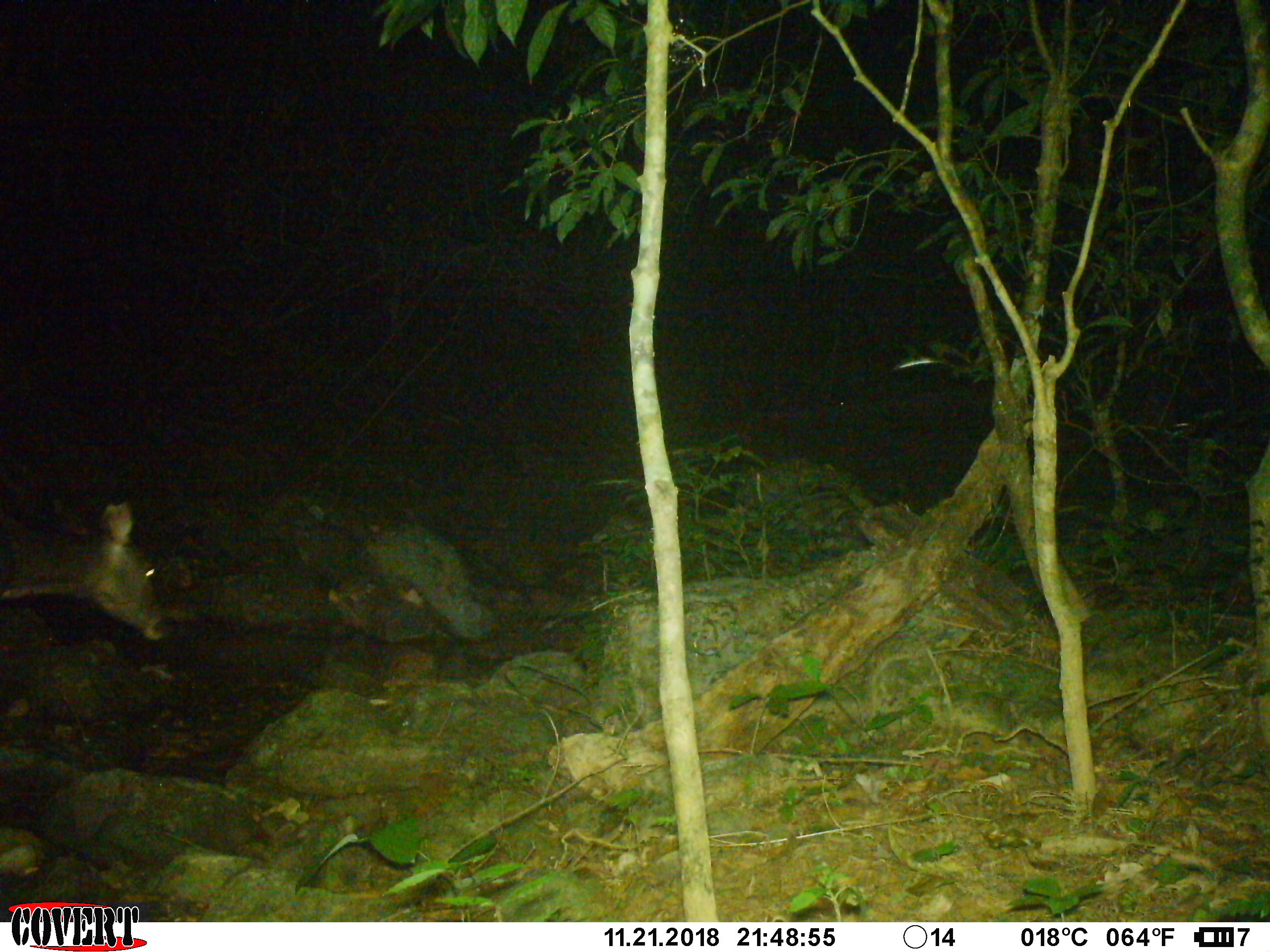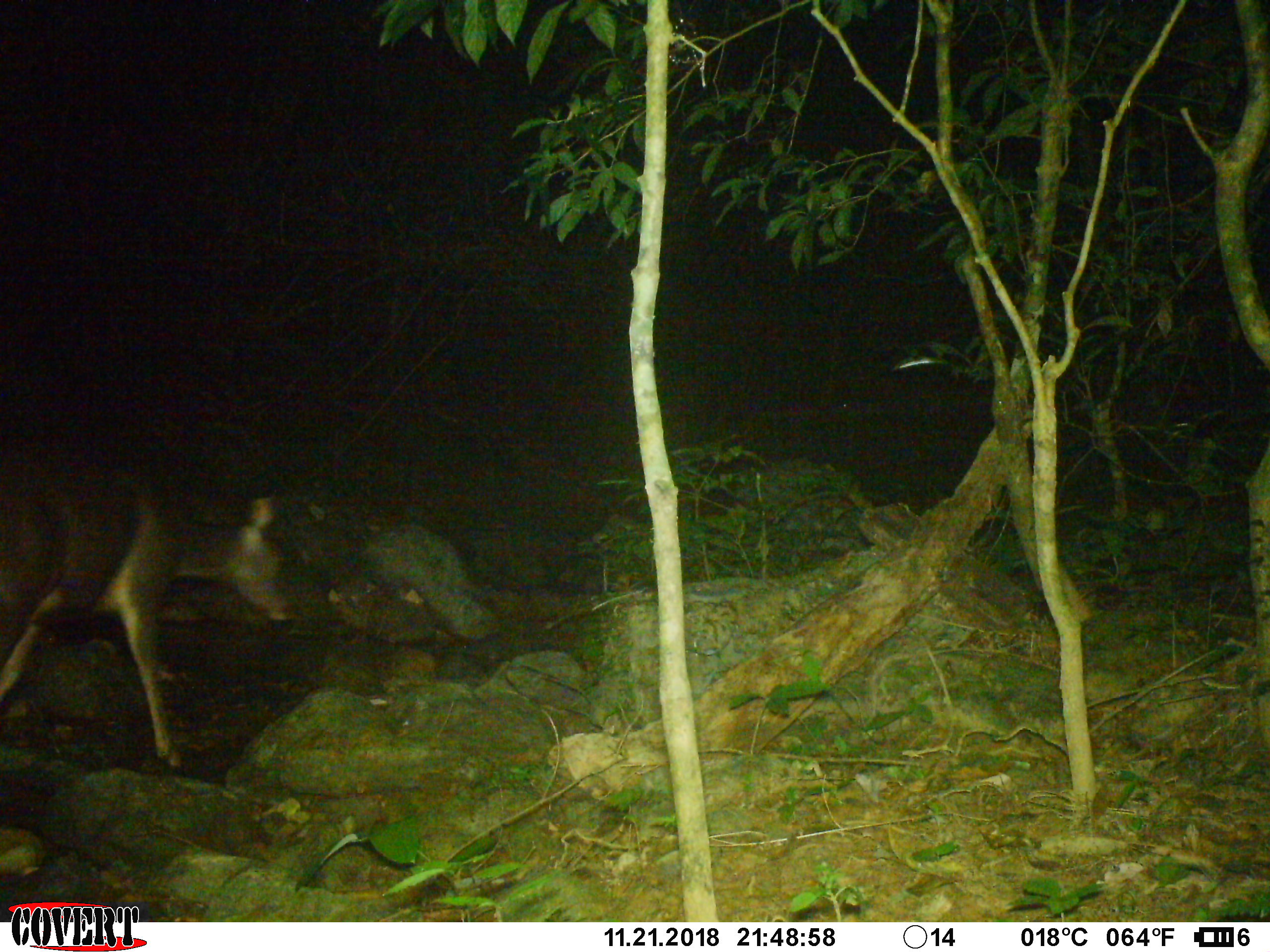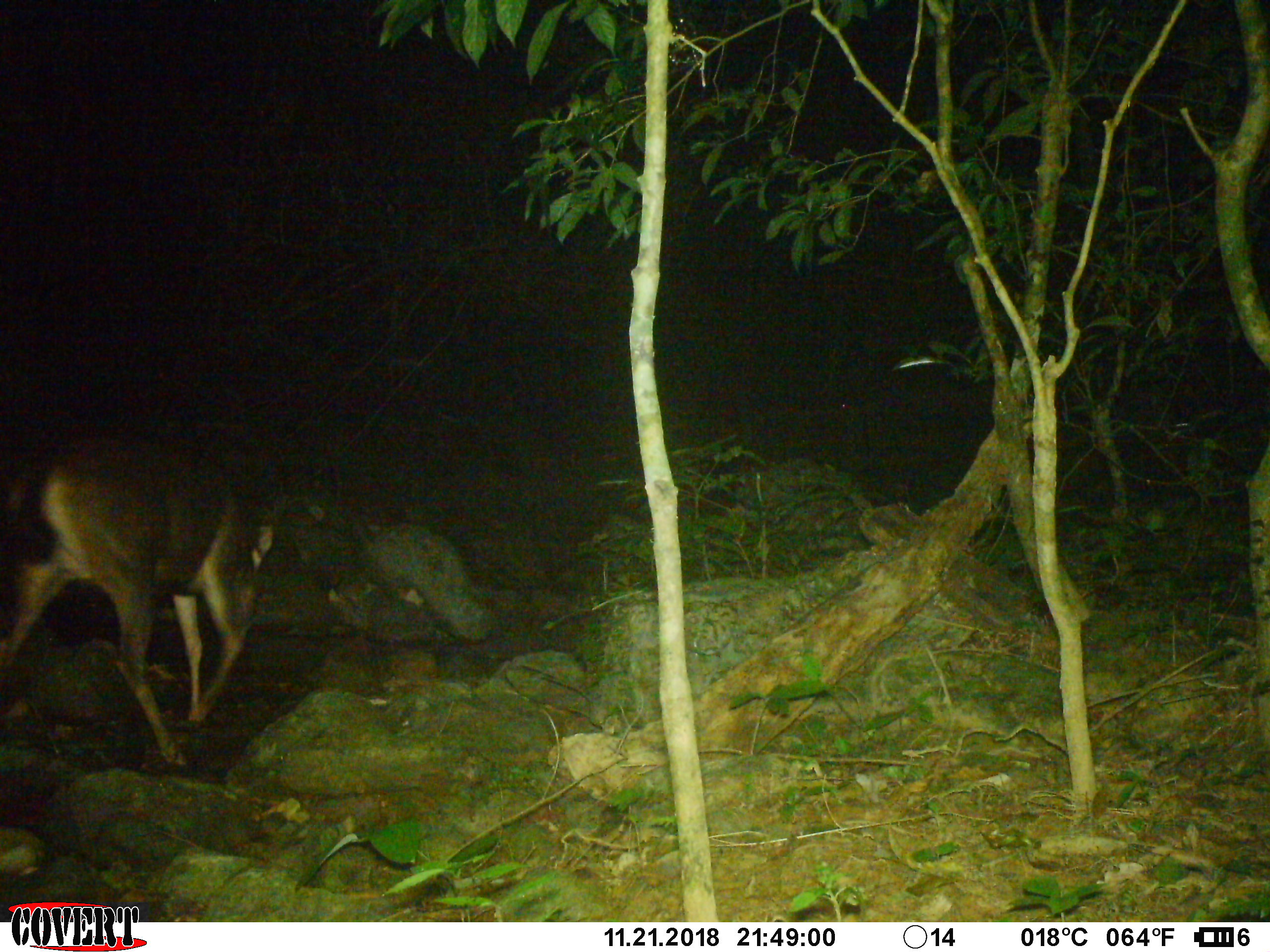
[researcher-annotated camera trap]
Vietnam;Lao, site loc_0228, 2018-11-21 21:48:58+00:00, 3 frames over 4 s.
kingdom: Animalia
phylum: Chordata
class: Mammalia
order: Artiodactyla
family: Cervidae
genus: Rusa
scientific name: Rusa unicolor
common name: sambar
Sambar (Rusa unicolor). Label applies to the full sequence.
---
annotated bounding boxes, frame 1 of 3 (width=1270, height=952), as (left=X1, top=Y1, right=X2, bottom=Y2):
sambar: (left=0, top=500, right=176, bottom=641)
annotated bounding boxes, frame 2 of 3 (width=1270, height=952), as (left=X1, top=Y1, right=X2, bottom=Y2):
sambar: (left=0, top=440, right=293, bottom=769)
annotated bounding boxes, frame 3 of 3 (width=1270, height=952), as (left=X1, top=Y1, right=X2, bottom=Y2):
sambar: (left=0, top=438, right=273, bottom=765)